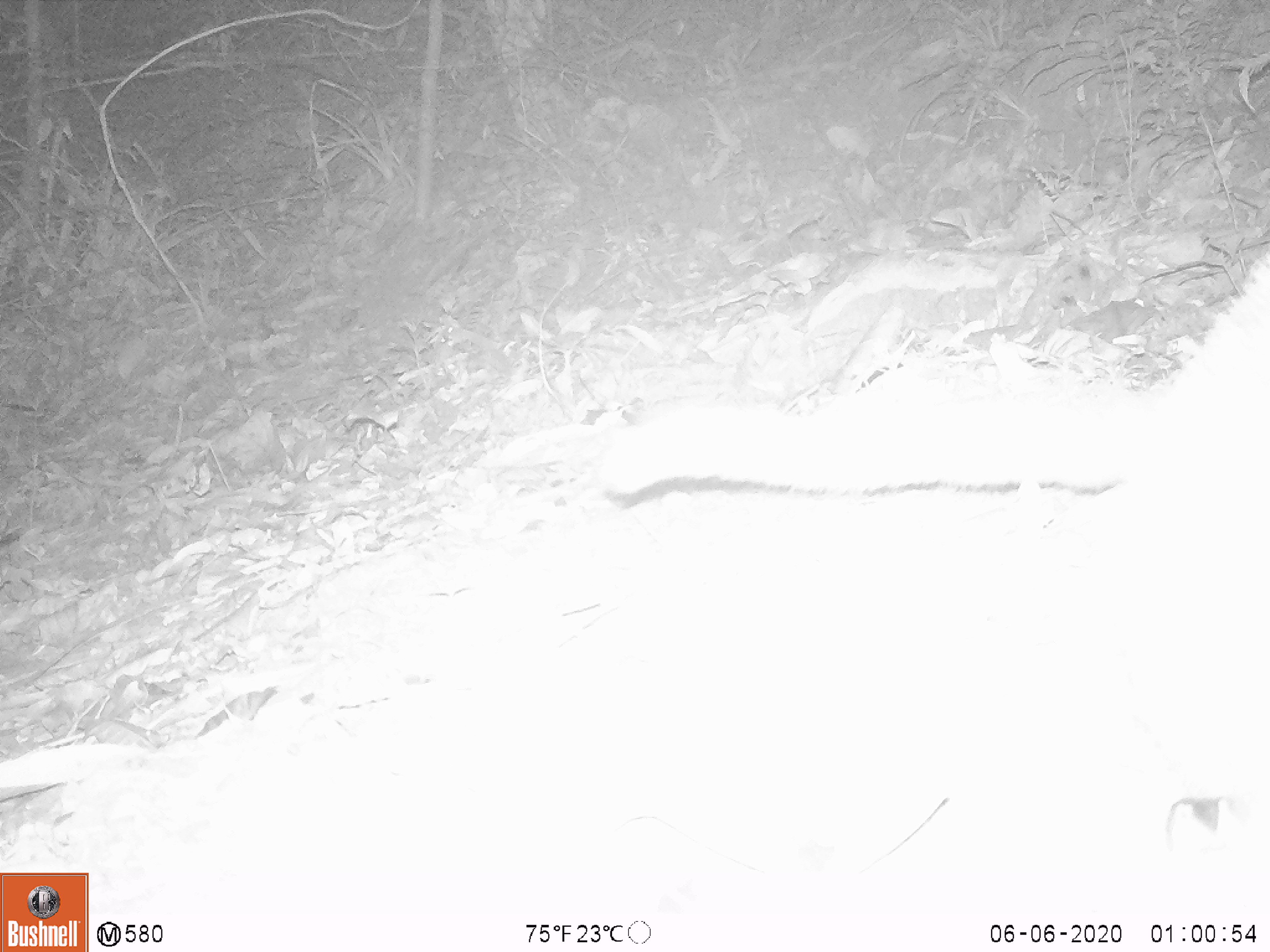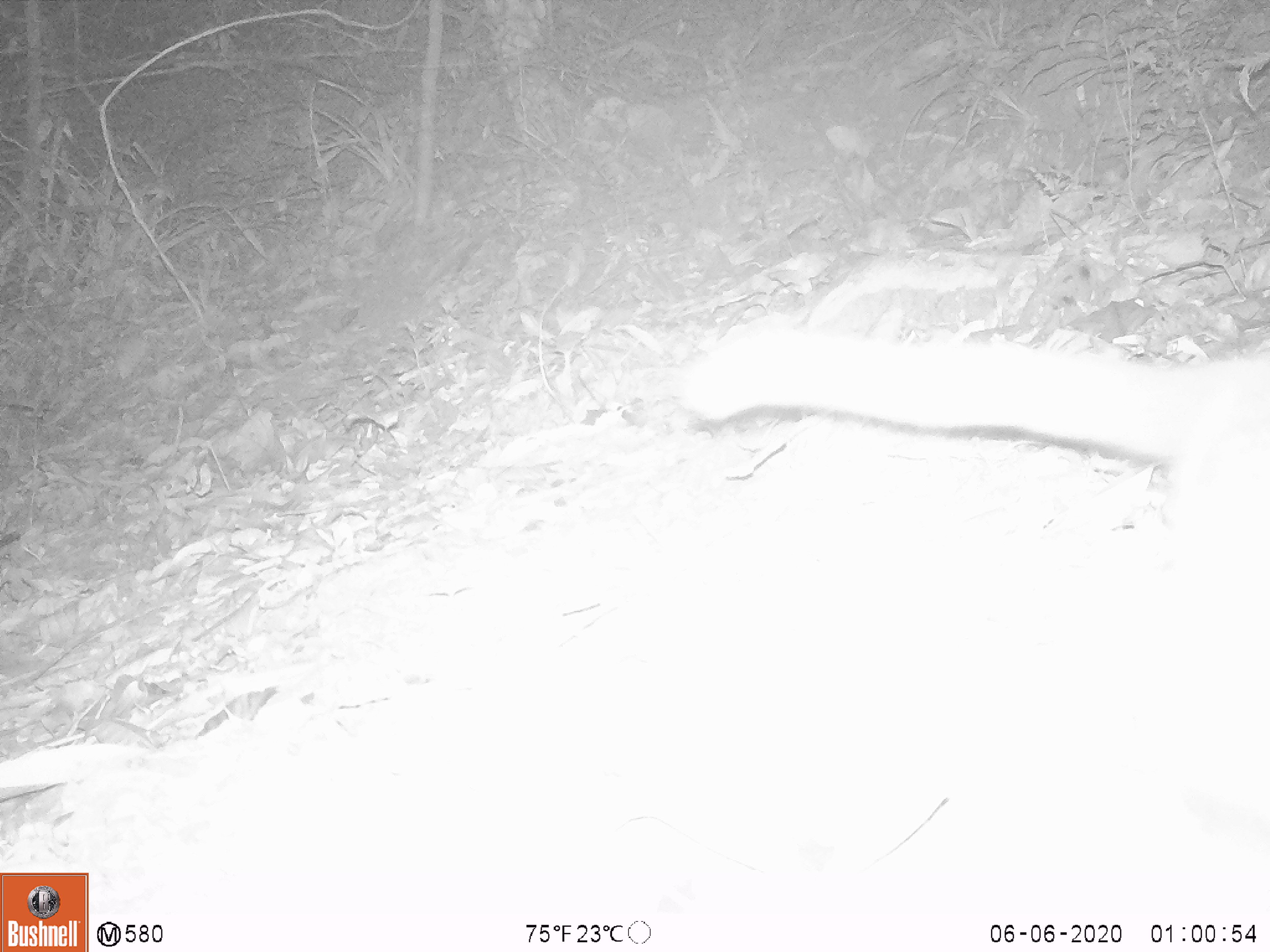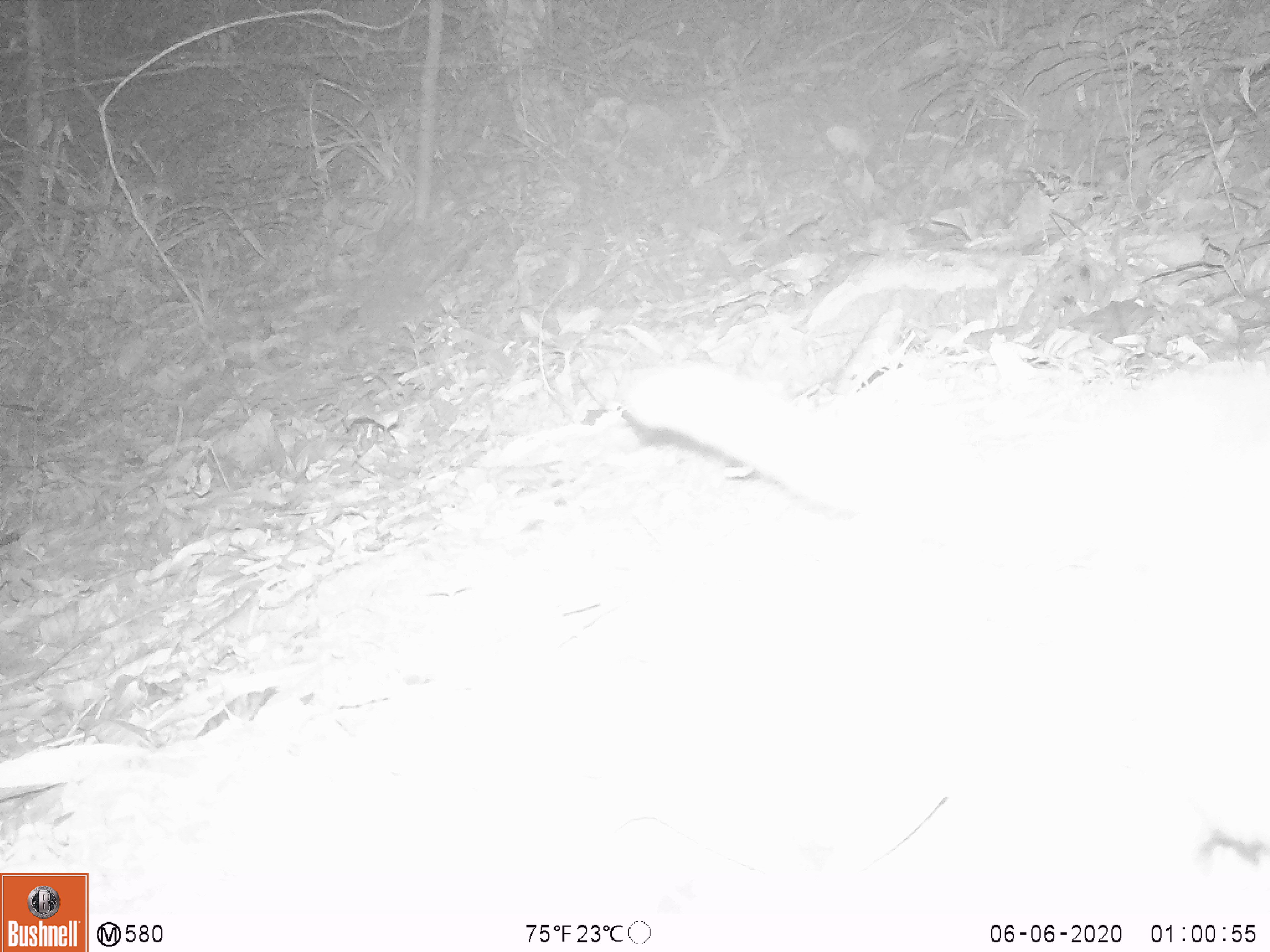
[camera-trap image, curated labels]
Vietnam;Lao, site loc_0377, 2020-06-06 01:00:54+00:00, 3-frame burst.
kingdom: Animalia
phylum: Chordata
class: Mammalia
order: Carnivora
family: Viverridae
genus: Paguma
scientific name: Paguma larvata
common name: masked palm civet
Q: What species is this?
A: Masked palm civet (Paguma larvata).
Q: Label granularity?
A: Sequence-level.